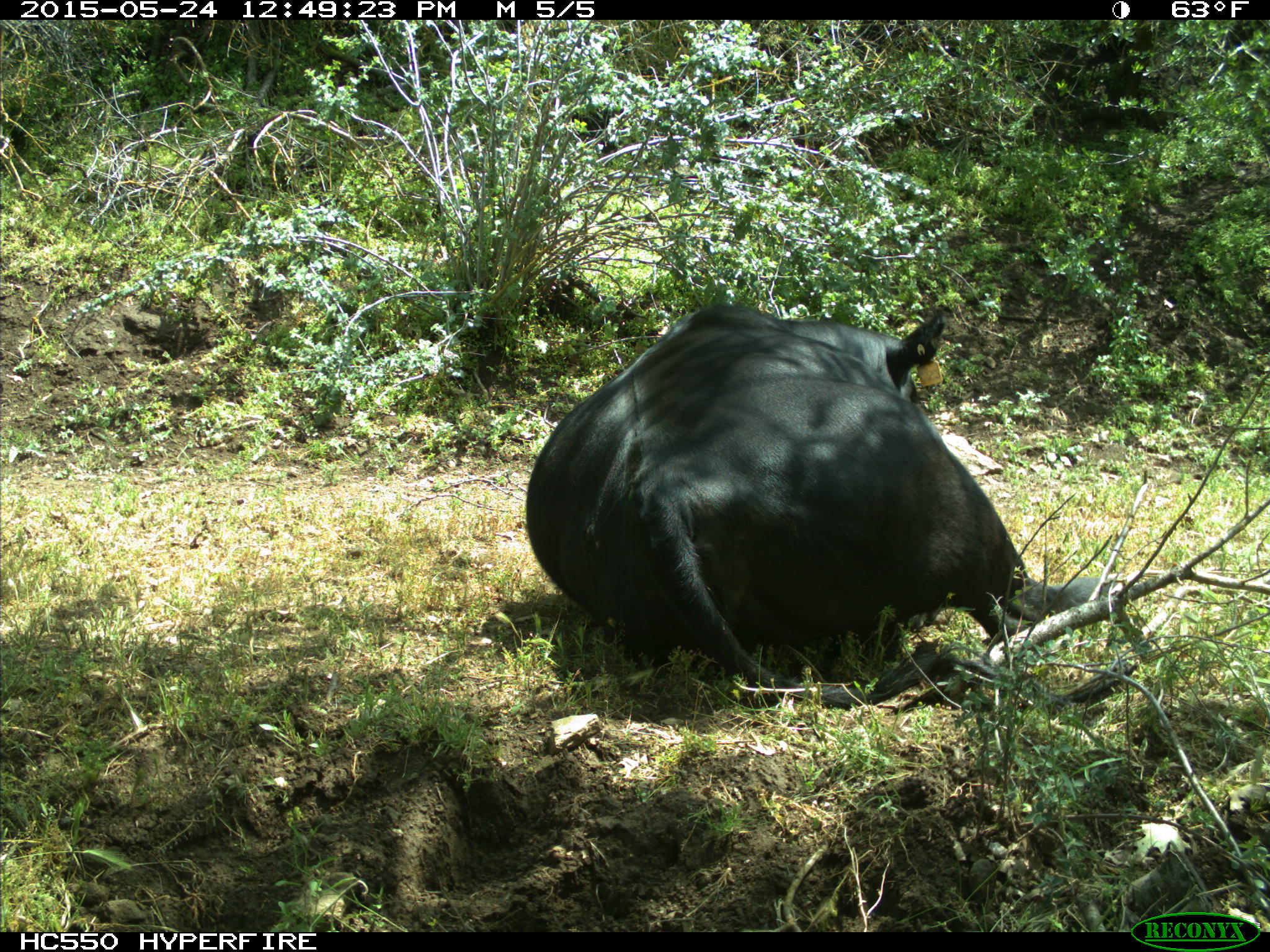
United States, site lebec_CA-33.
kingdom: Animalia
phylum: Chordata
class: Mammalia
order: Artiodactyla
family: Bovidae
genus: Bos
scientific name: Bos taurus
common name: domestic cow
Bos taurus (domestic cow).